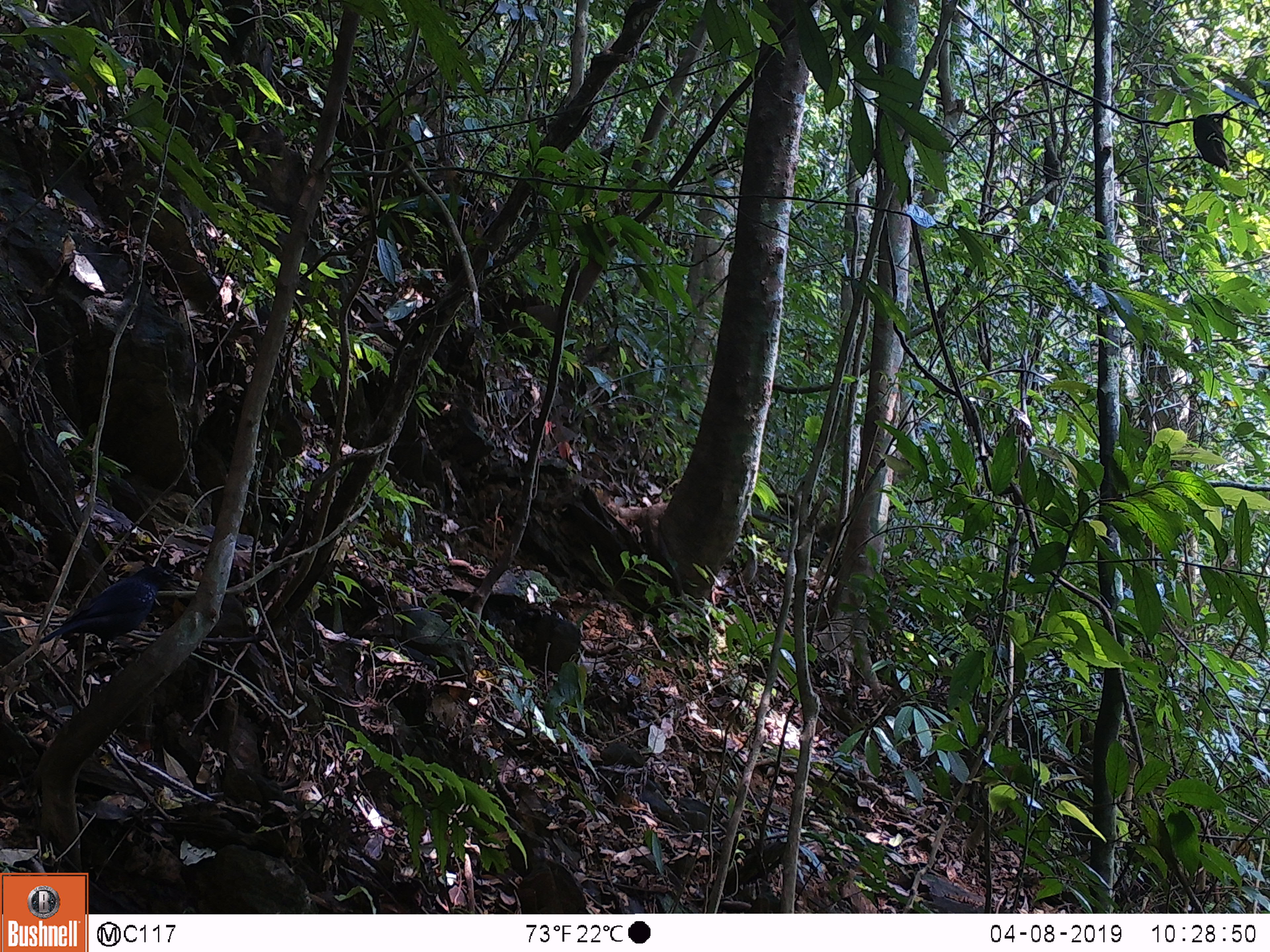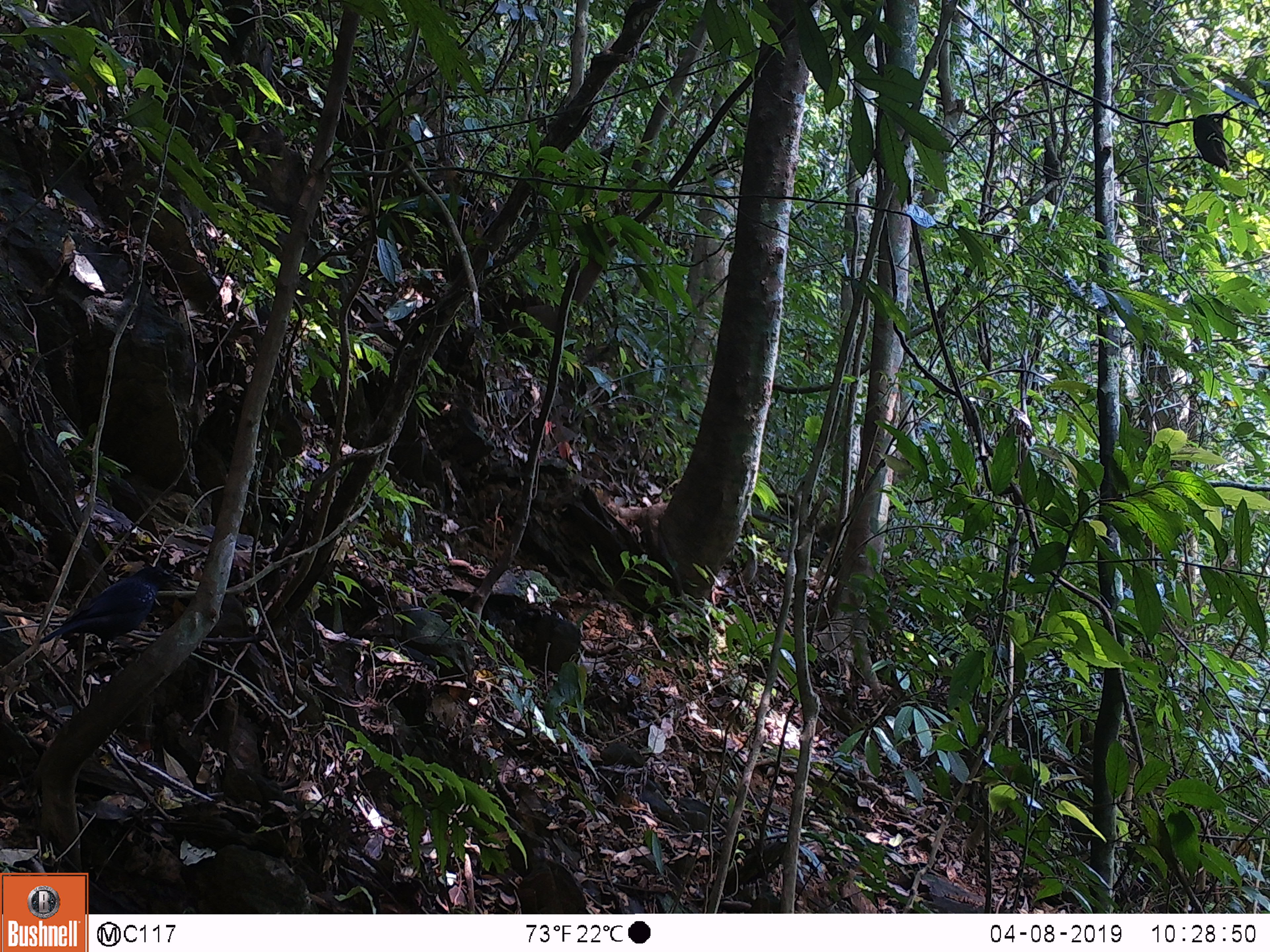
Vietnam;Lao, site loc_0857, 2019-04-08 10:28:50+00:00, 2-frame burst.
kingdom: Animalia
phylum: Chordata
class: Aves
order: Passeriformes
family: Muscicapidae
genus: Myophonus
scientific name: Myophonus caeruleus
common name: blue whistling thrush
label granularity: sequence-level